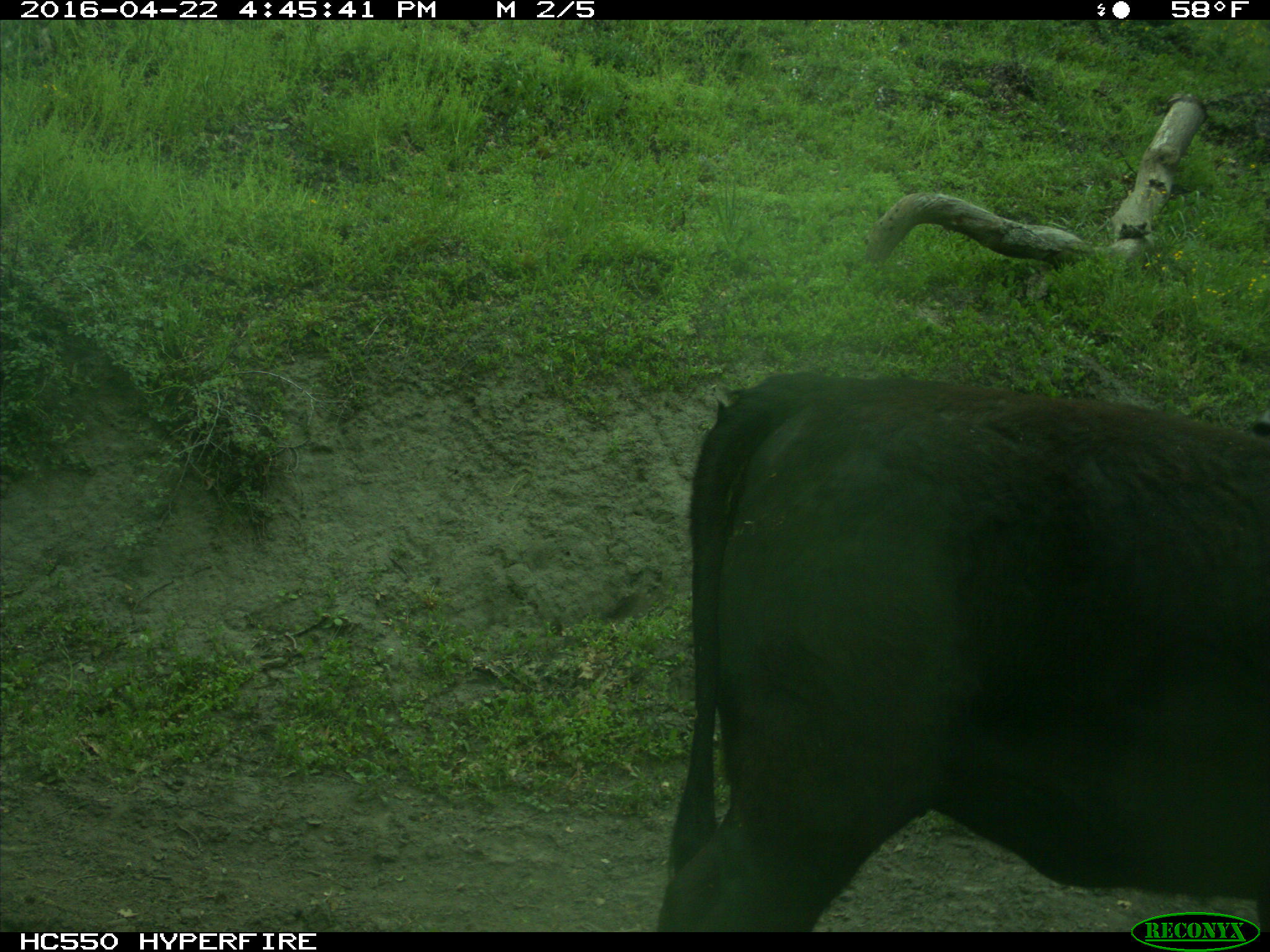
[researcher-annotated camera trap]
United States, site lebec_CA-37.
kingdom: Animalia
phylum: Chordata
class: Mammalia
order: Artiodactyla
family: Bovidae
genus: Bos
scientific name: Bos taurus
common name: domestic cow